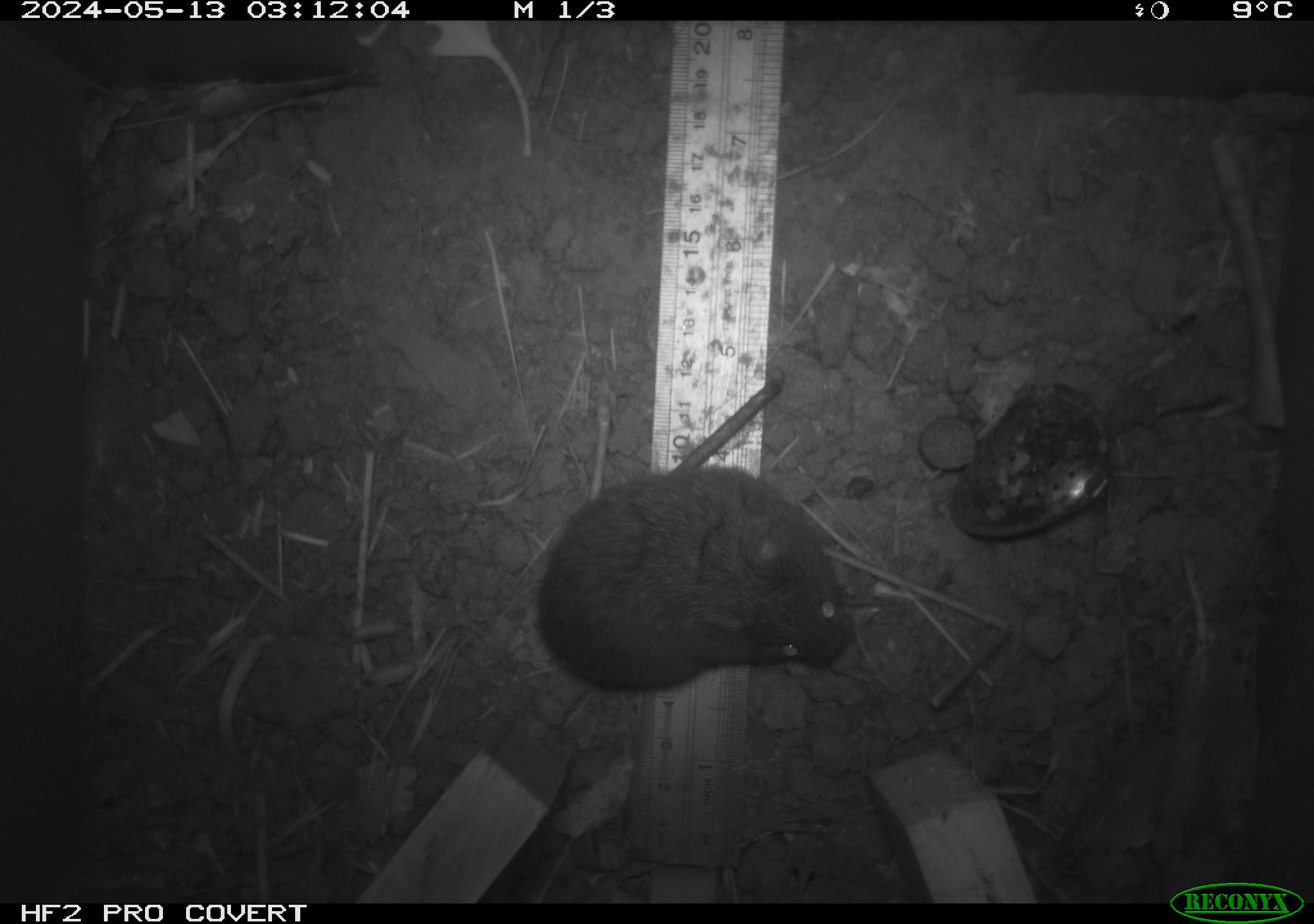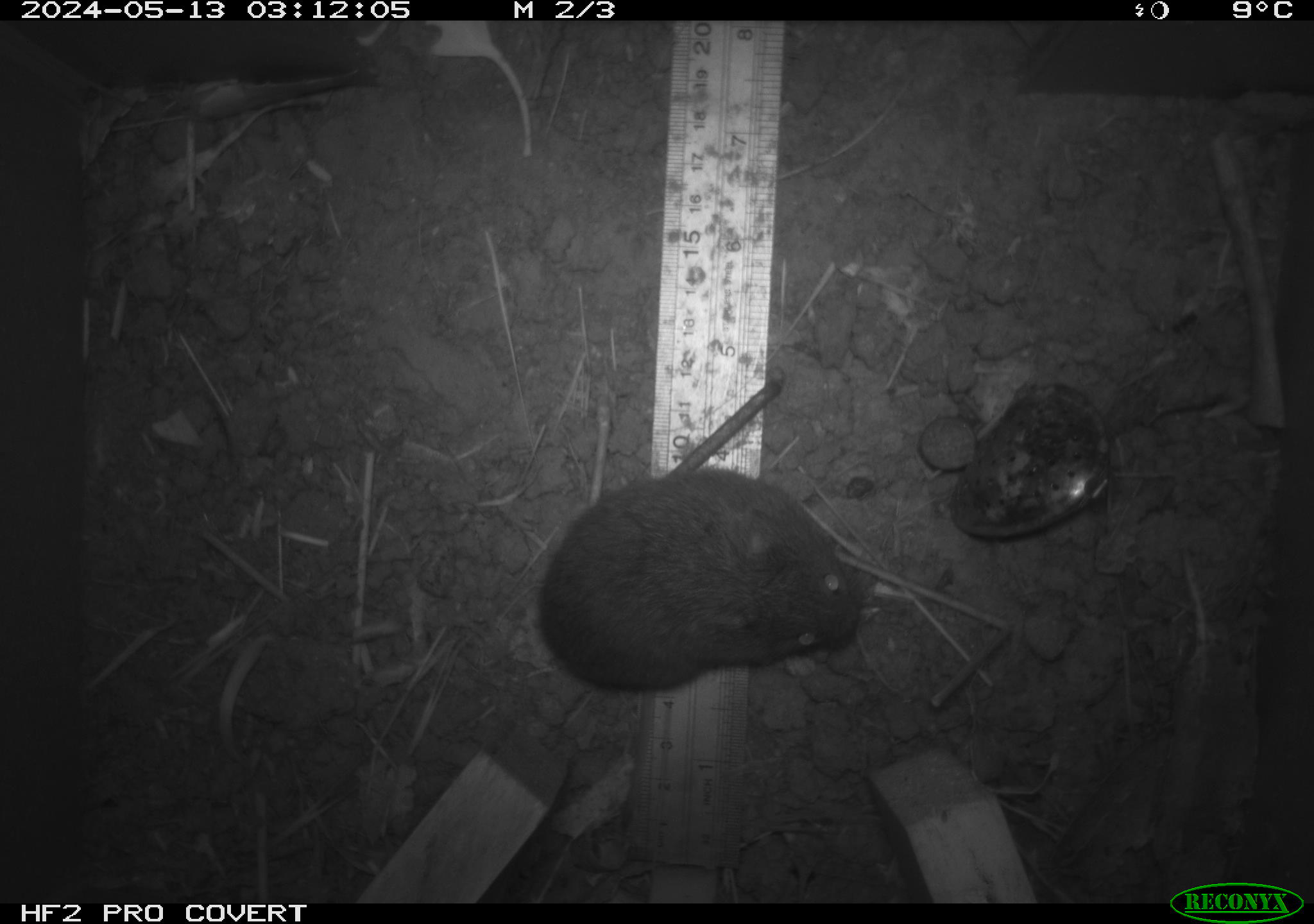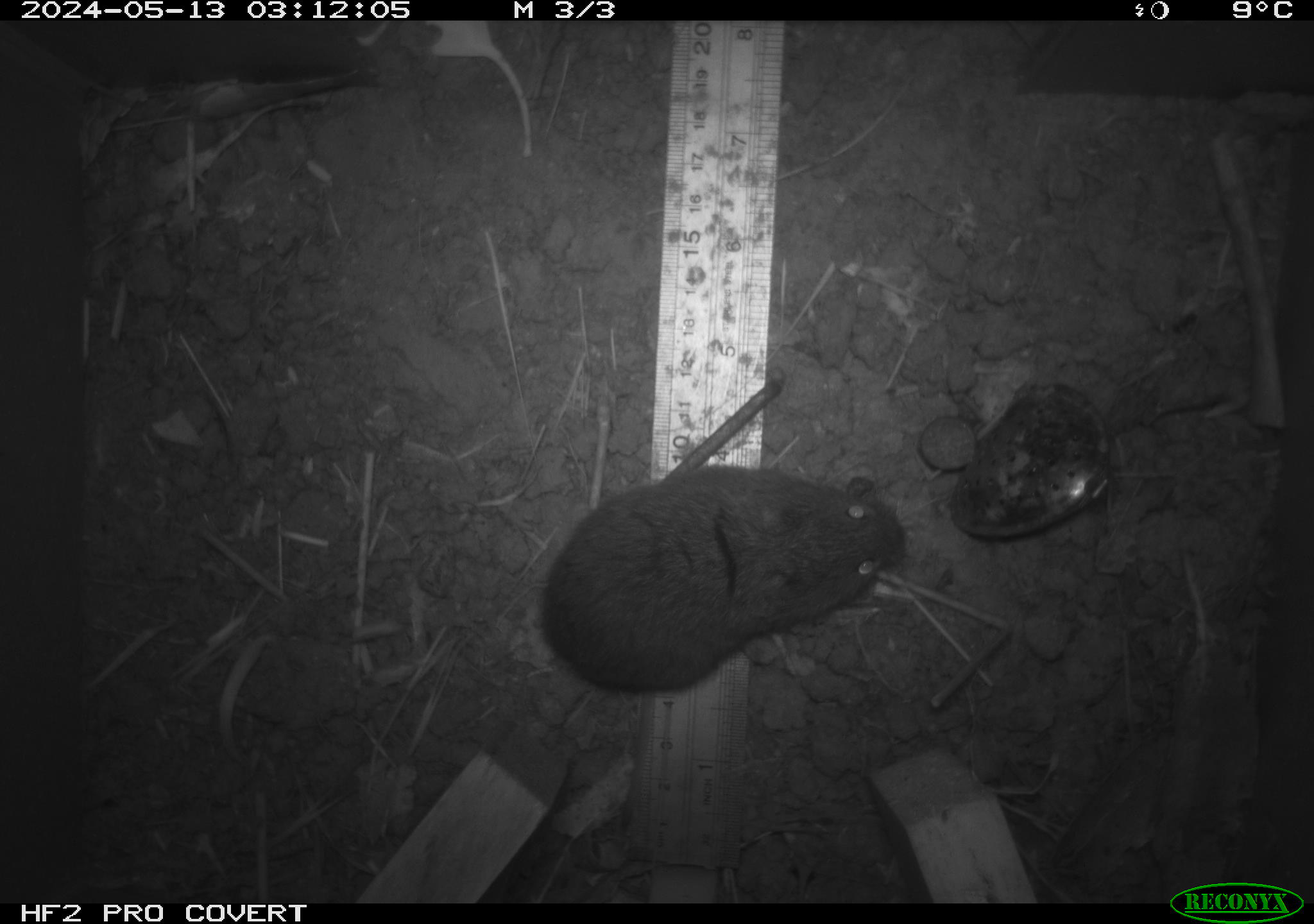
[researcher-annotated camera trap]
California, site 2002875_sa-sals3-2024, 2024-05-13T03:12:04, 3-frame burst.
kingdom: Animalia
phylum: Chordata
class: Mammalia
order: Rodentia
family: Cricetidae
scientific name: Arvicolinae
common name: voles, lemmings, and muskrats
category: arvicolinae subfamily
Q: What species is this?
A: Arvicolinae subfamily (voles, lemmings, and muskrats) (Arvicolinae).